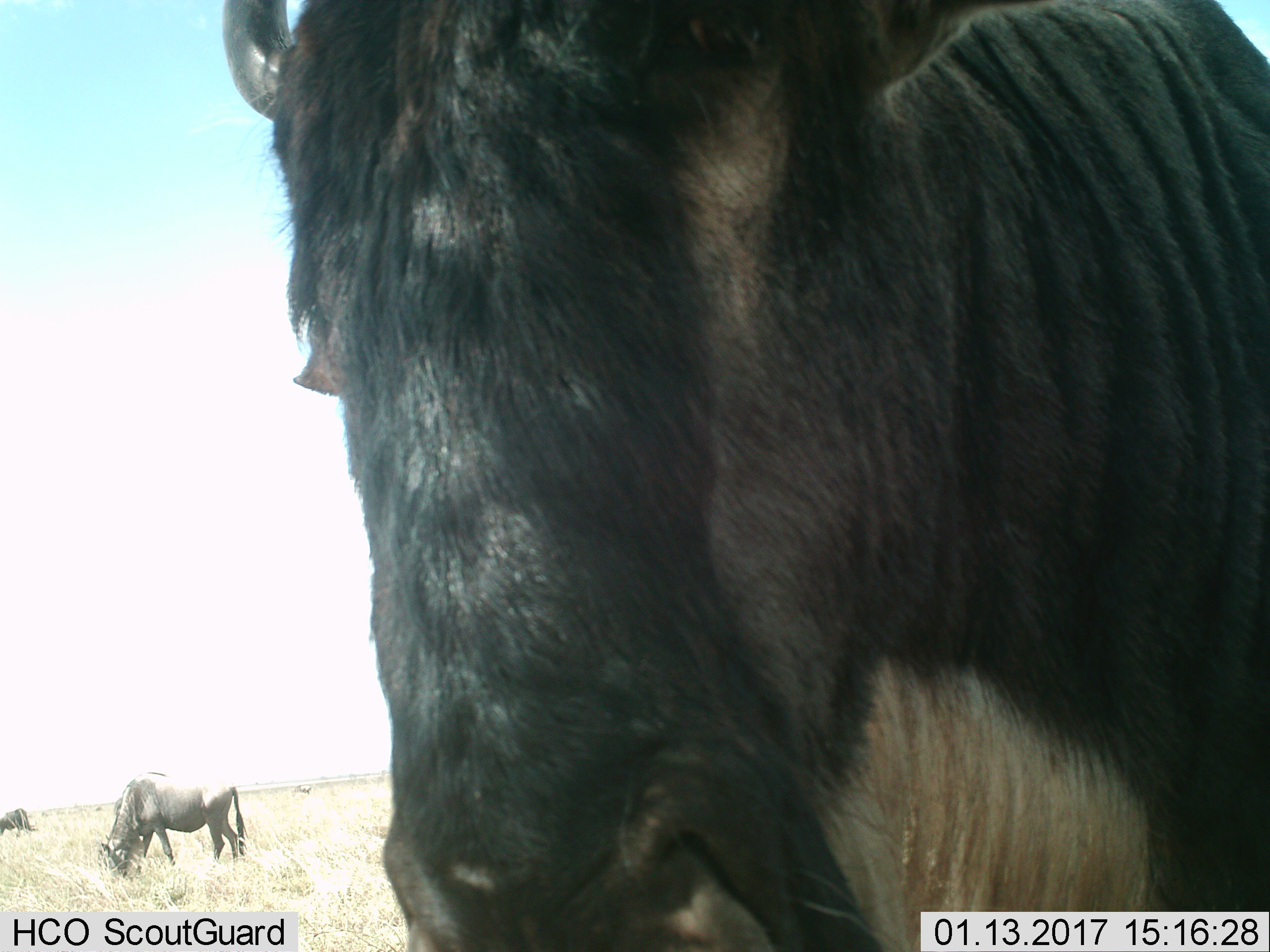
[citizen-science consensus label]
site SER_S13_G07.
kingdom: Animalia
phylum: Chordata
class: Mammalia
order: Artiodactyla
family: Bovidae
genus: Connochaetes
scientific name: Connochaetes taurinus taurinus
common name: blue wildebeest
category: wildebeestblue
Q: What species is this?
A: Wildebeestblue (blue wildebeest) (Connochaetes taurinus taurinus).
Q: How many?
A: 3.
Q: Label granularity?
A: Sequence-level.